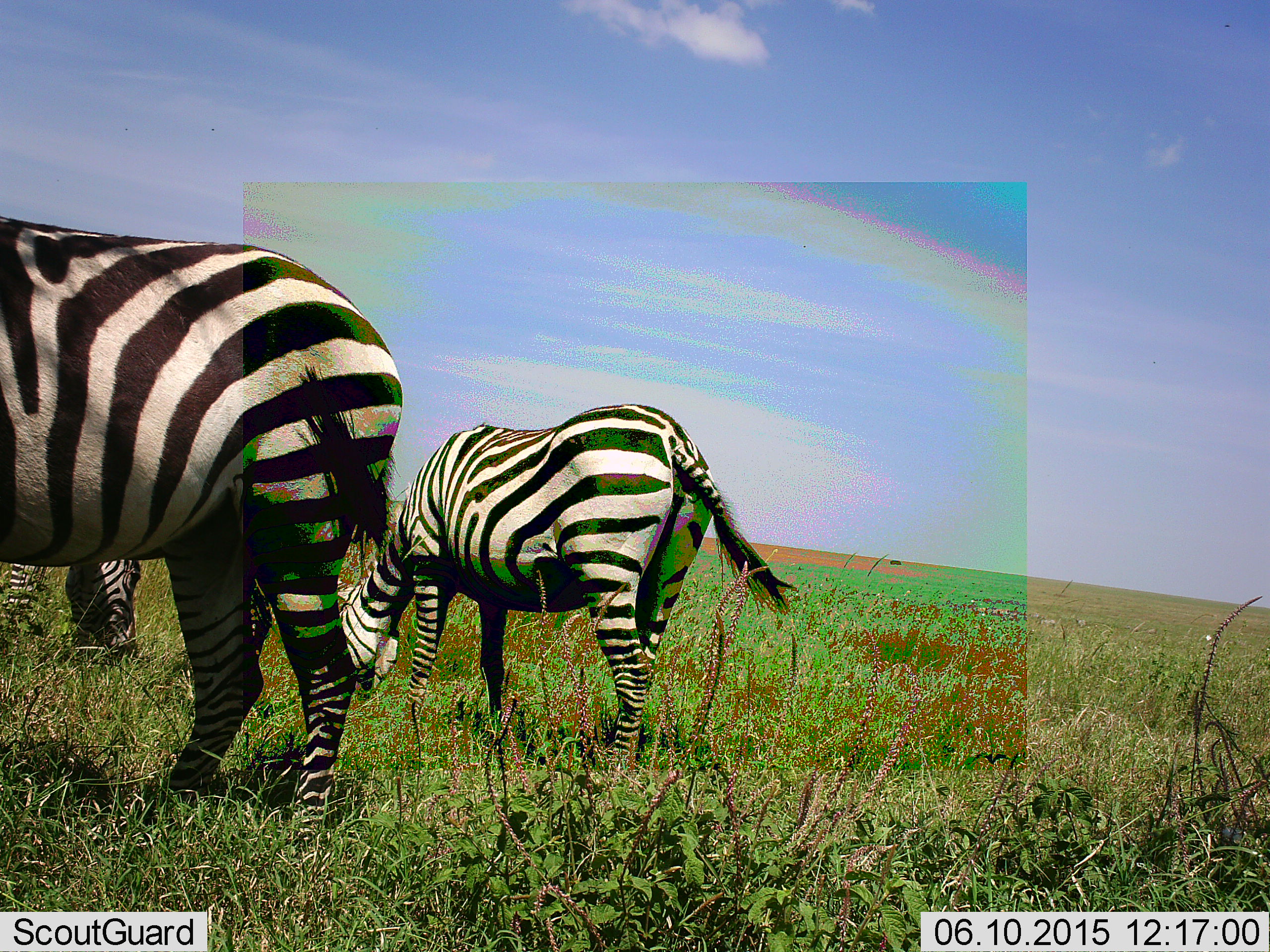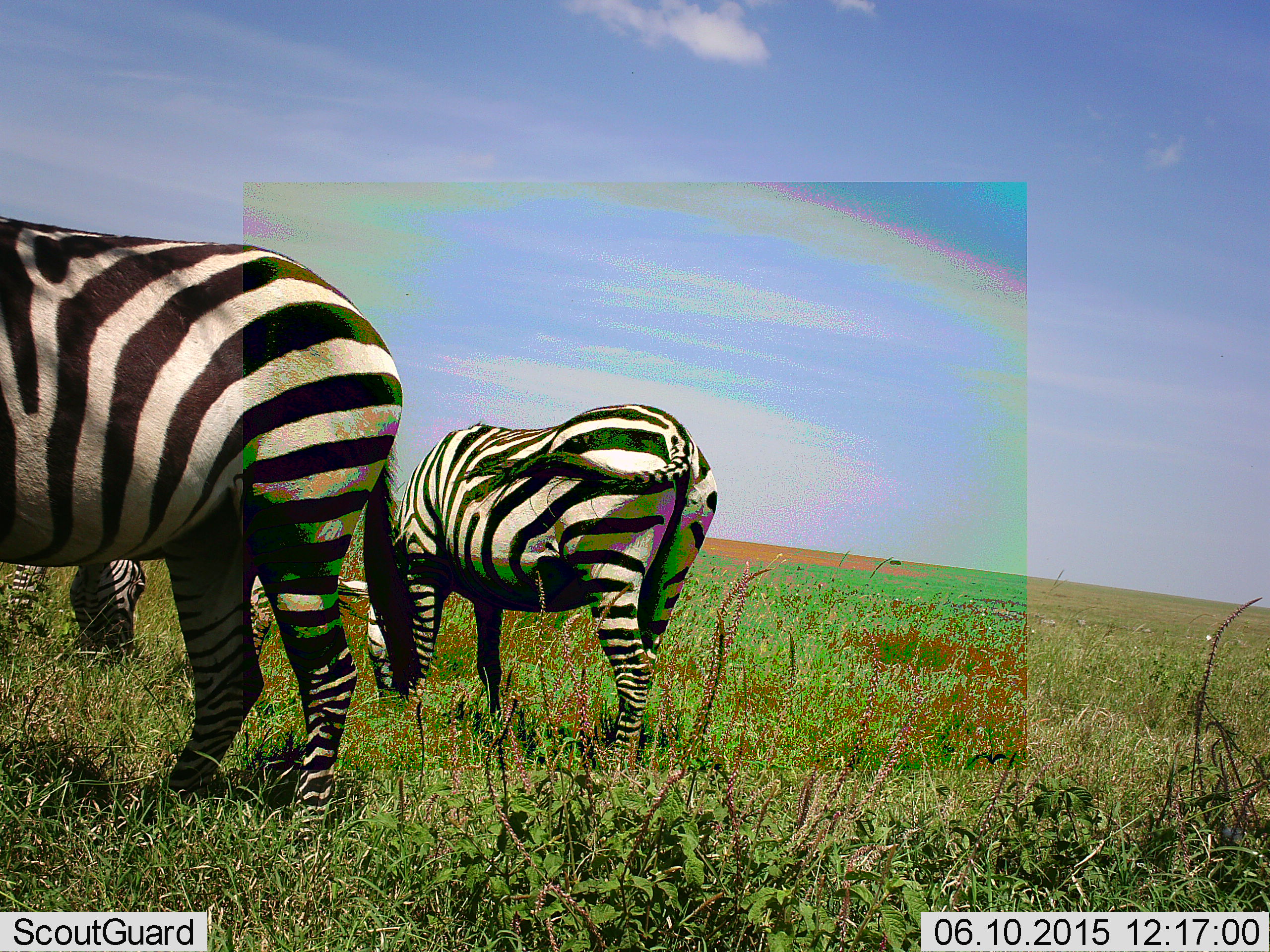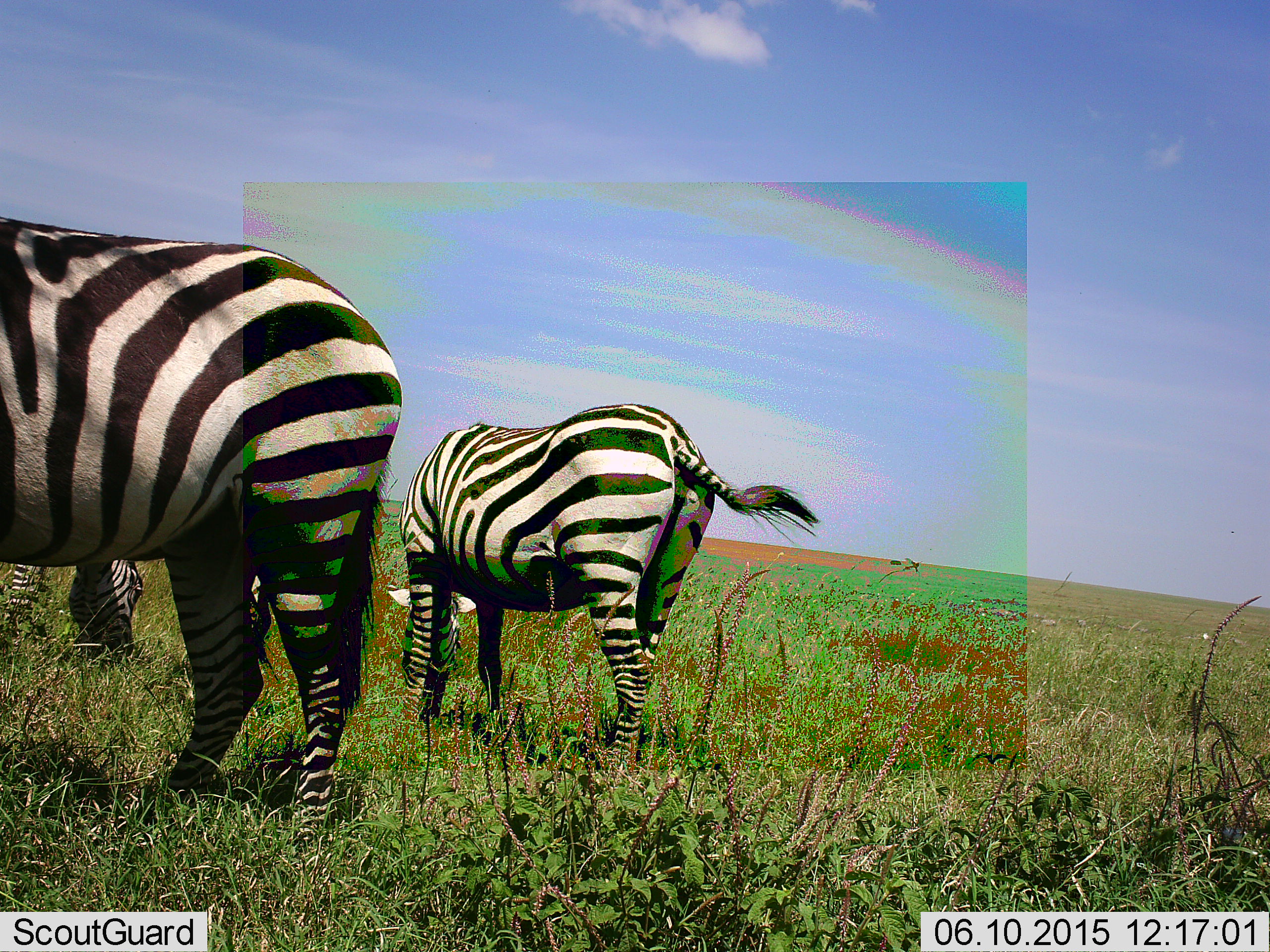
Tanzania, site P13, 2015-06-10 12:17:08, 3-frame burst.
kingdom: Animalia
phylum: Chordata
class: Mammalia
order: Perissodactyla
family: Equidae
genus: Equus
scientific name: Equus quagga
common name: plains zebra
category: zebra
Zebra (plains zebra) (Equus quagga), count 3. Behavior (volunteer vote fractions): standing 40%, resting 0%, moving 0%, interacting 0%. Young present (vote fraction): 0%. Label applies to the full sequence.